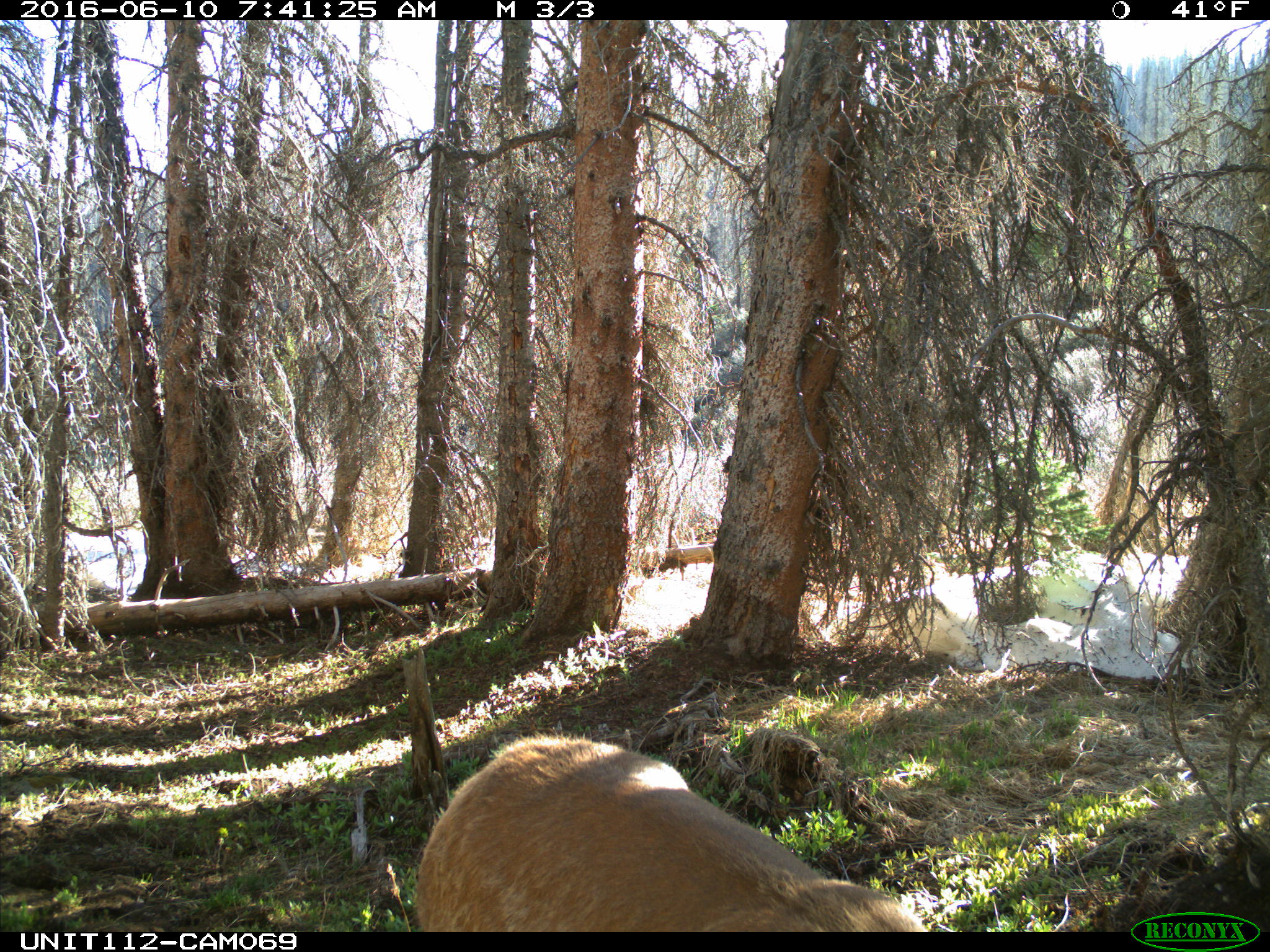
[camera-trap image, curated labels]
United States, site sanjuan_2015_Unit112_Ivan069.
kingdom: Animalia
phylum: Chordata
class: Mammalia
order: Artiodactyla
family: Cervidae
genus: Cervus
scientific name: Cervus elaphus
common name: red deer